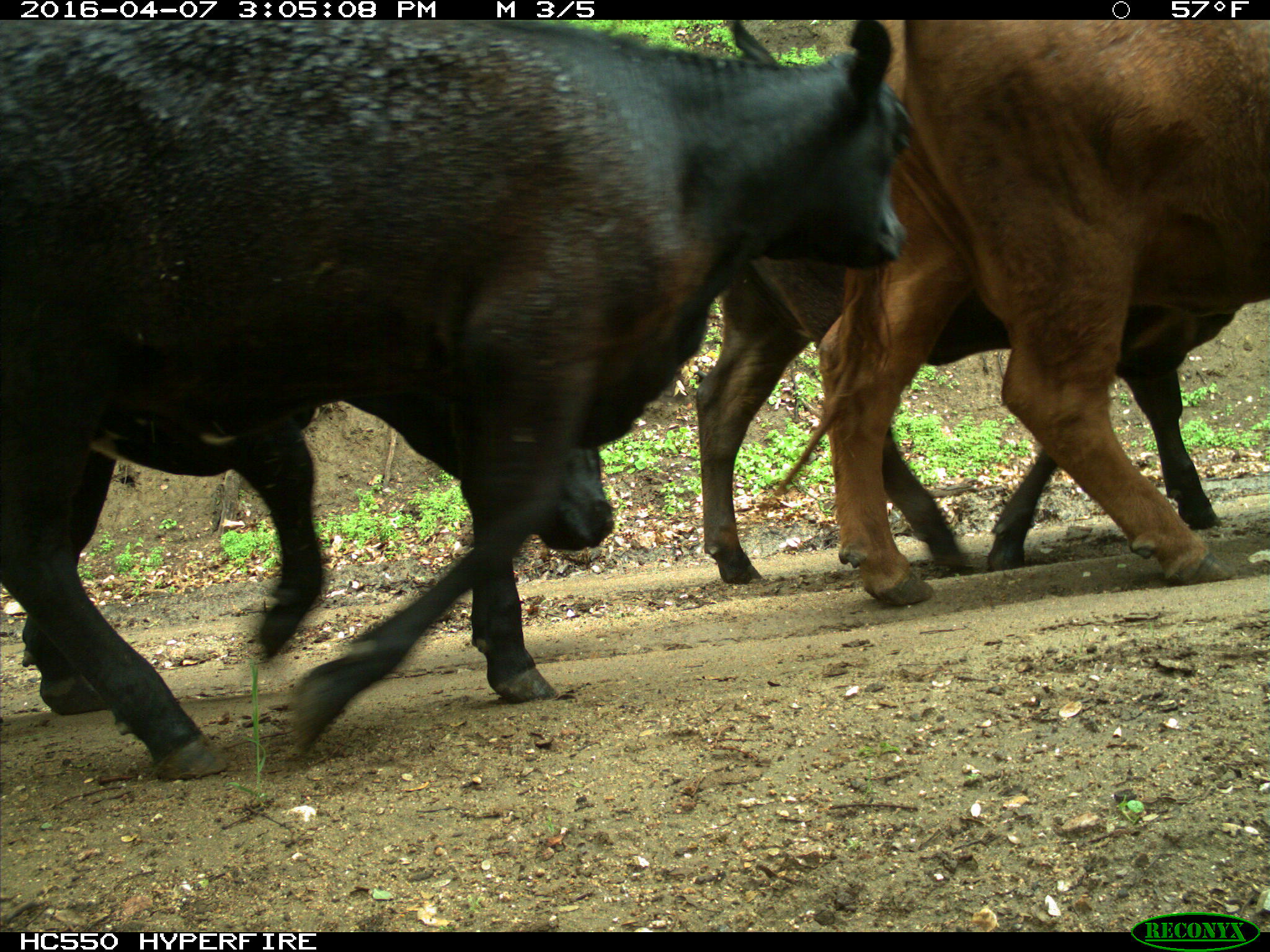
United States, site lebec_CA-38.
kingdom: Animalia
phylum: Chordata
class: Mammalia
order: Artiodactyla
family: Bovidae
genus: Bos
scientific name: Bos taurus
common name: domestic cow